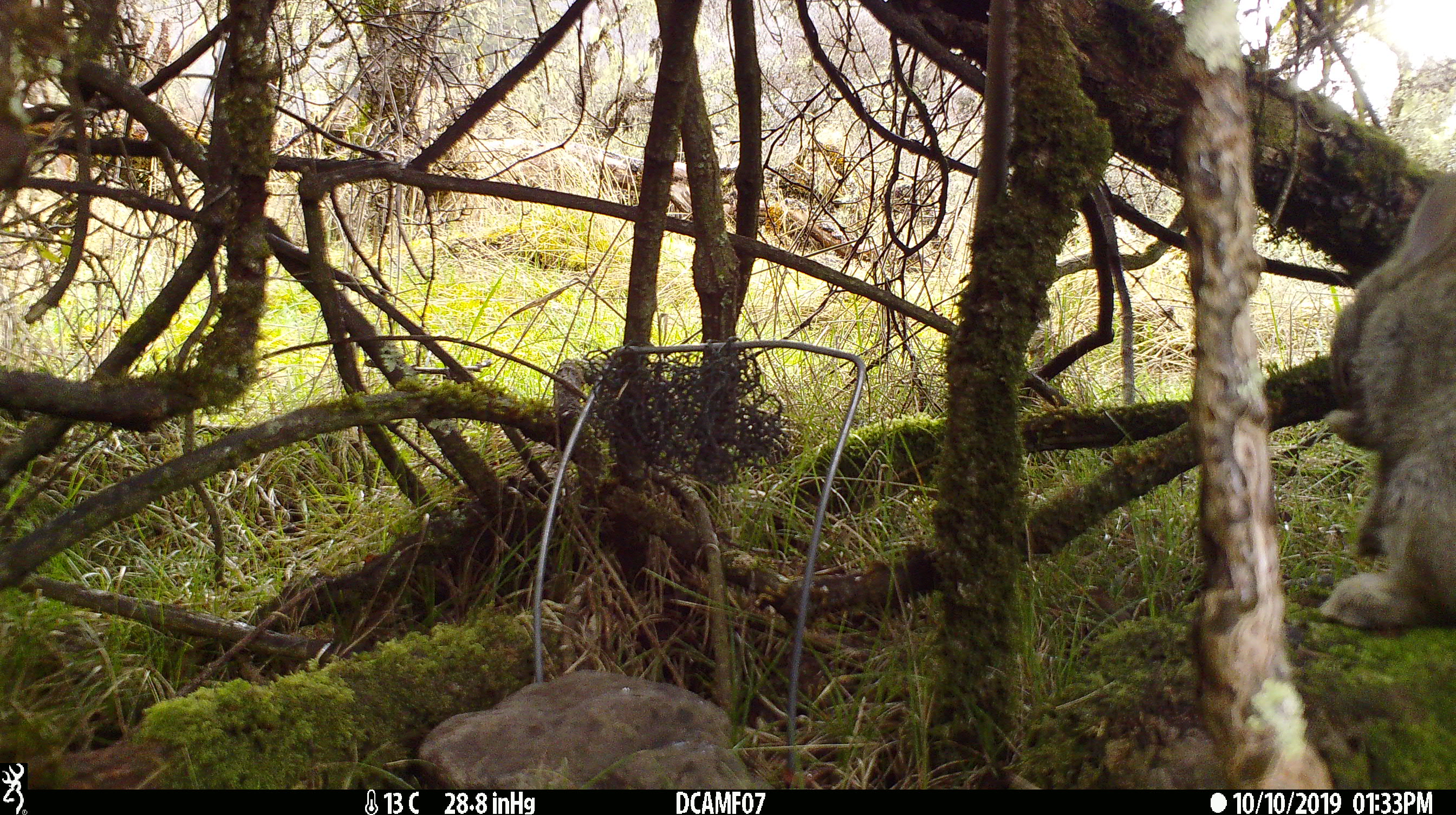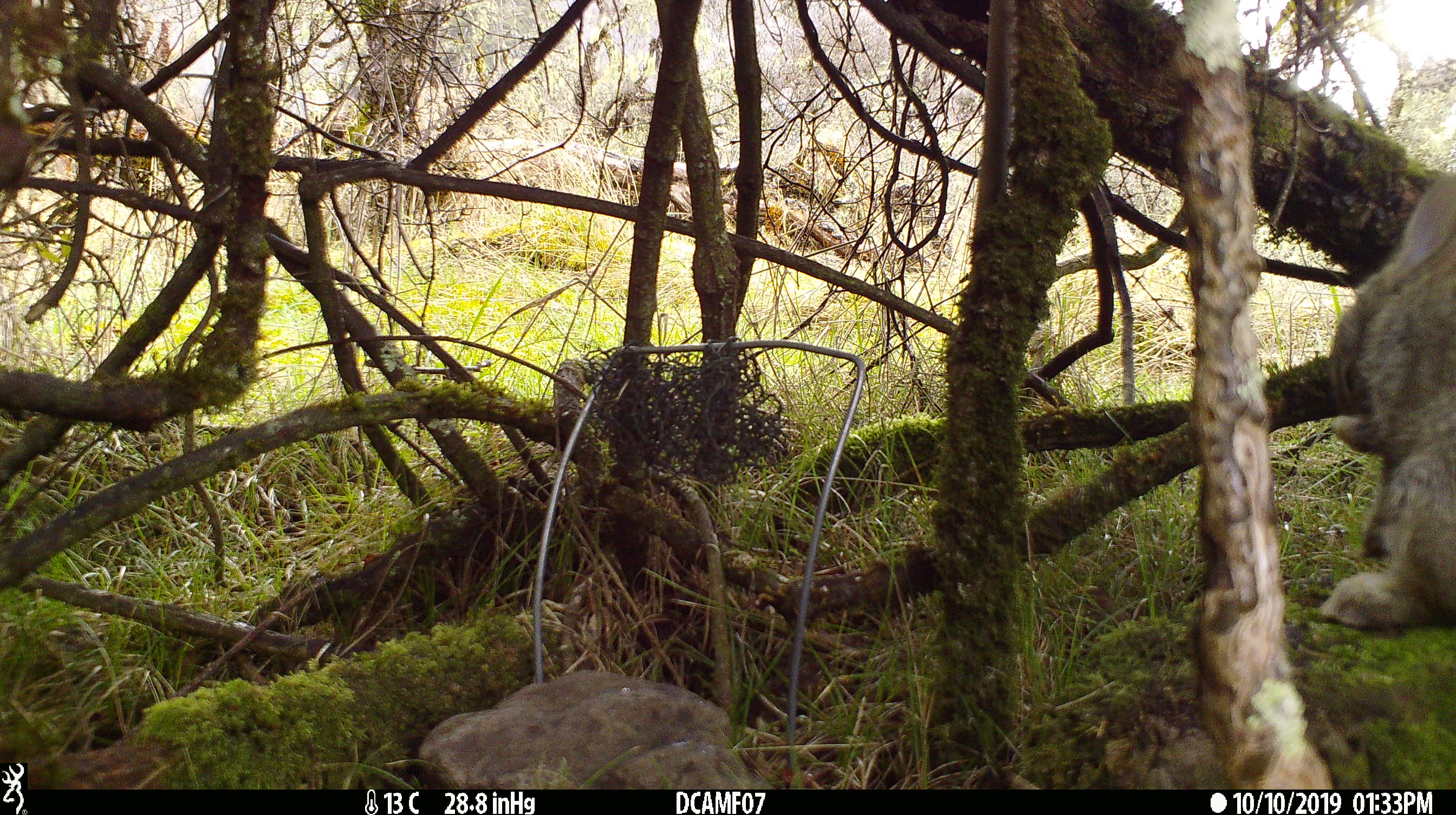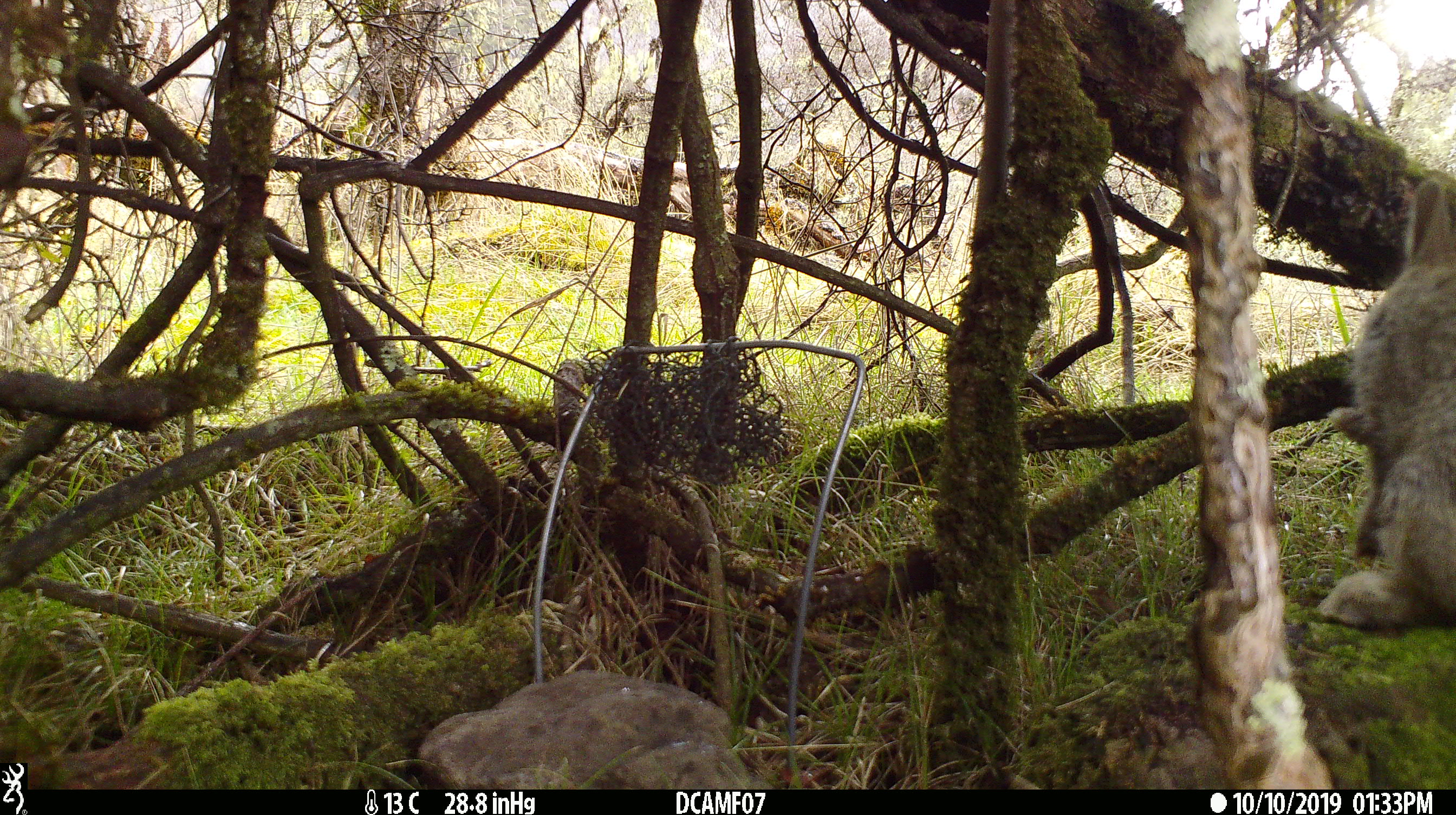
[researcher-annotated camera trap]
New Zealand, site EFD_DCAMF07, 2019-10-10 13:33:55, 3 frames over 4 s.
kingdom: Animalia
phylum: Chordata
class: Mammalia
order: Lagomorpha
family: Leporidae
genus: Oryctolagus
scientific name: Oryctolagus cuniculus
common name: european rabbit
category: rabbit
Rabbit (european rabbit) (Oryctolagus cuniculus).